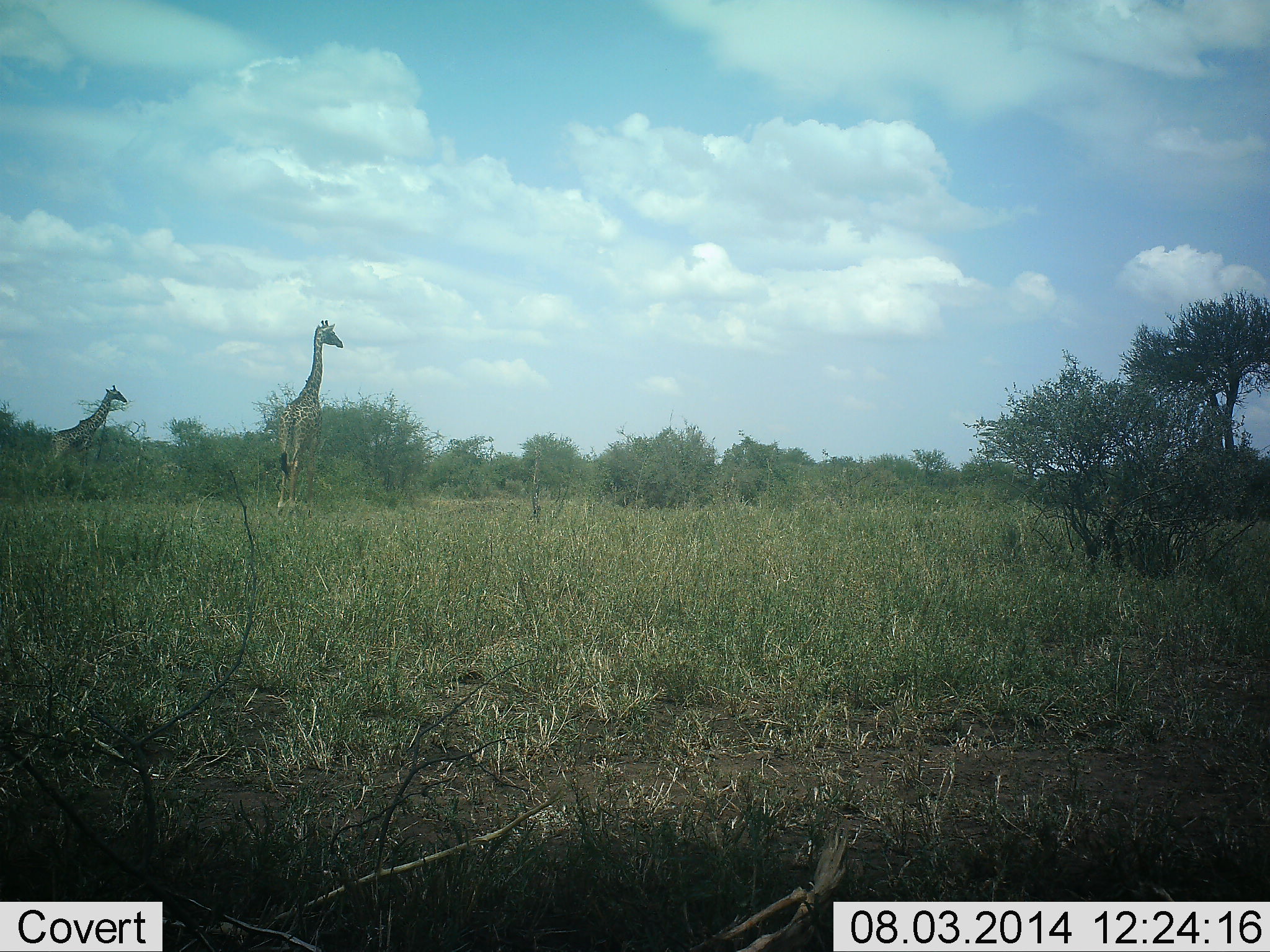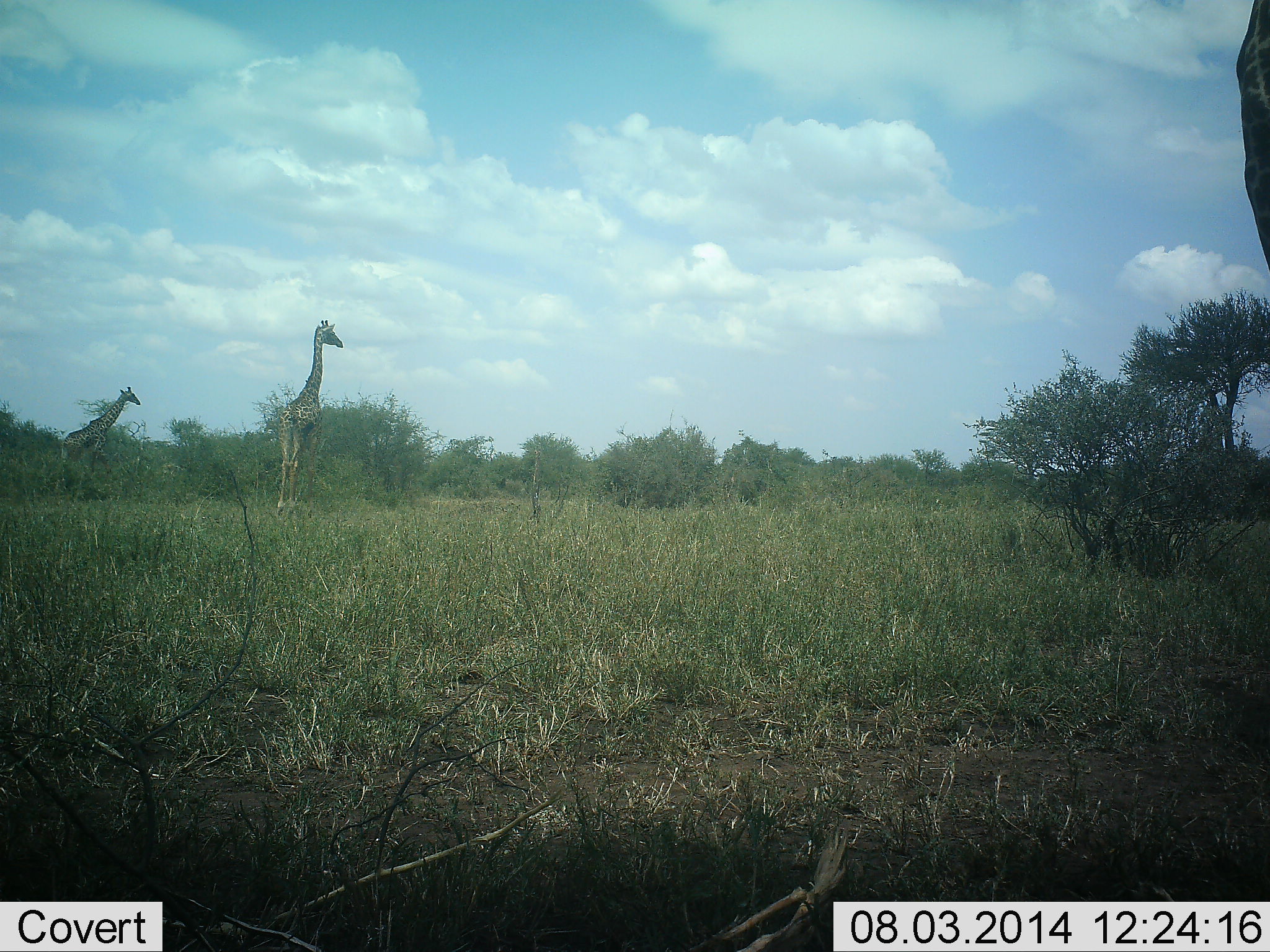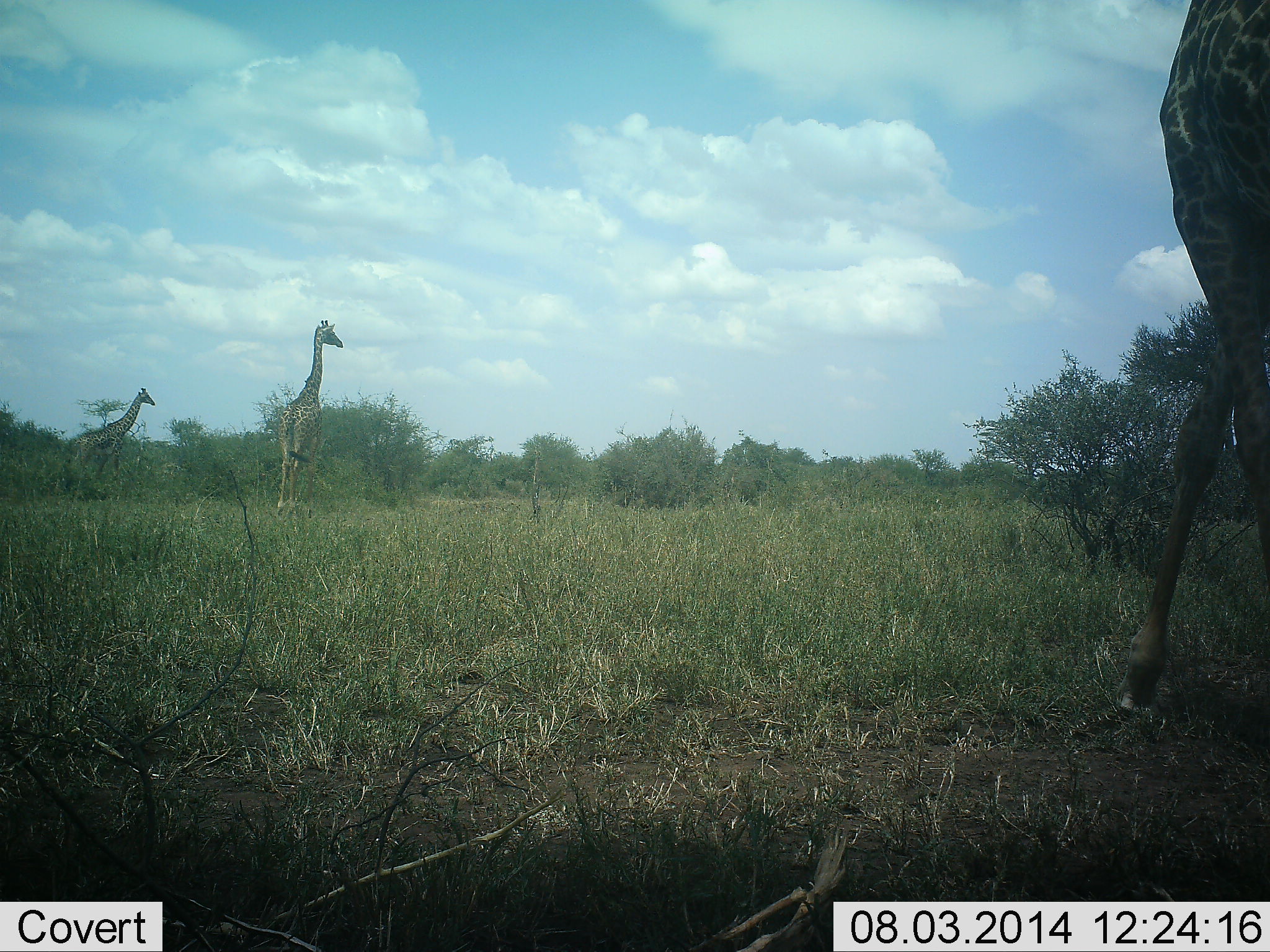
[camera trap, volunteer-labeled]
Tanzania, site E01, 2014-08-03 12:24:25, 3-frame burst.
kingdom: Animalia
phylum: Chordata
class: Mammalia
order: Artiodactyla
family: Giraffidae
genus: Giraffa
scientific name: Giraffa camelopardalis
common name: giraffe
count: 3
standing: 80%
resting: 10%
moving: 70%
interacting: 0%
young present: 0%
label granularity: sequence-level